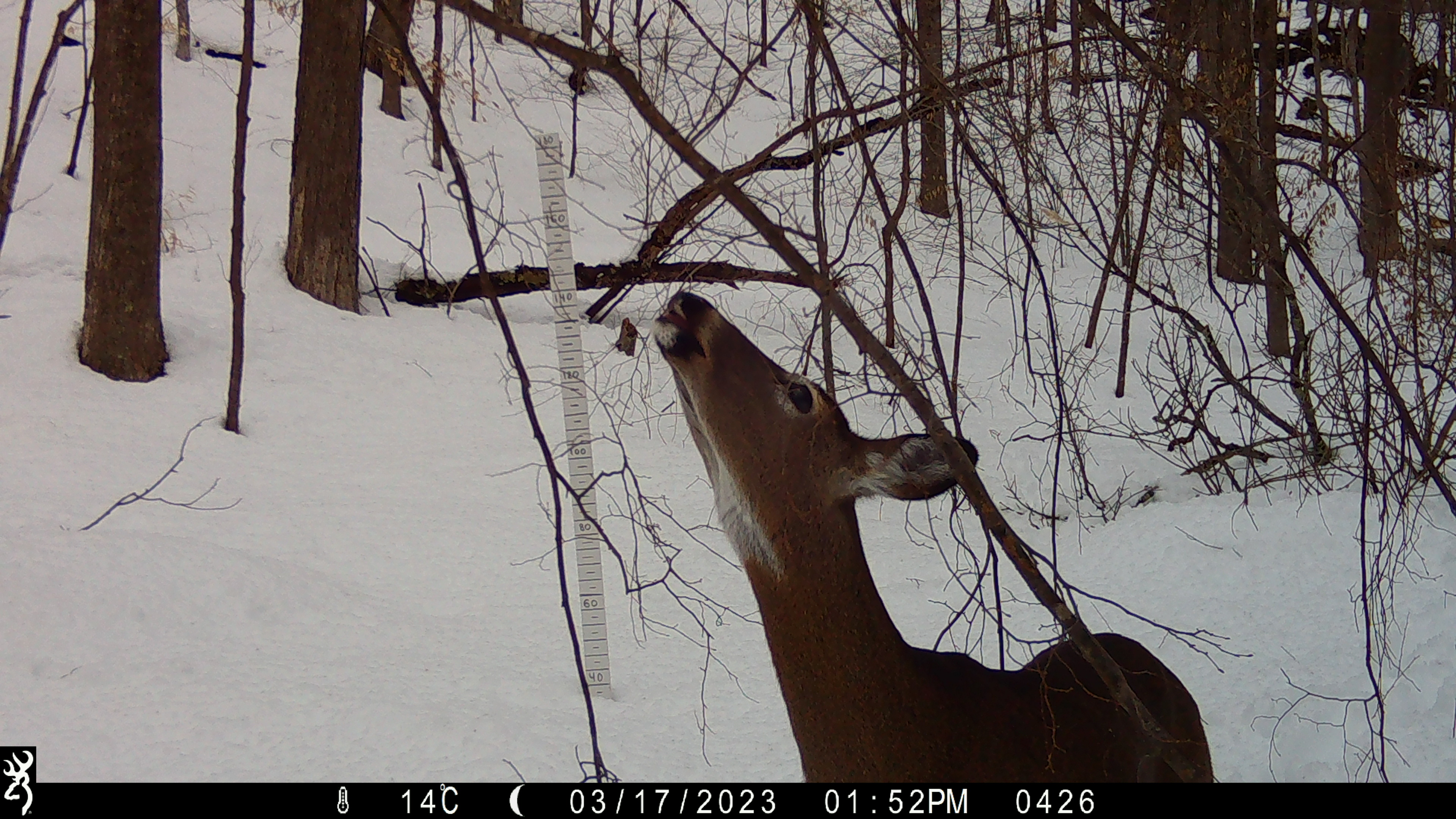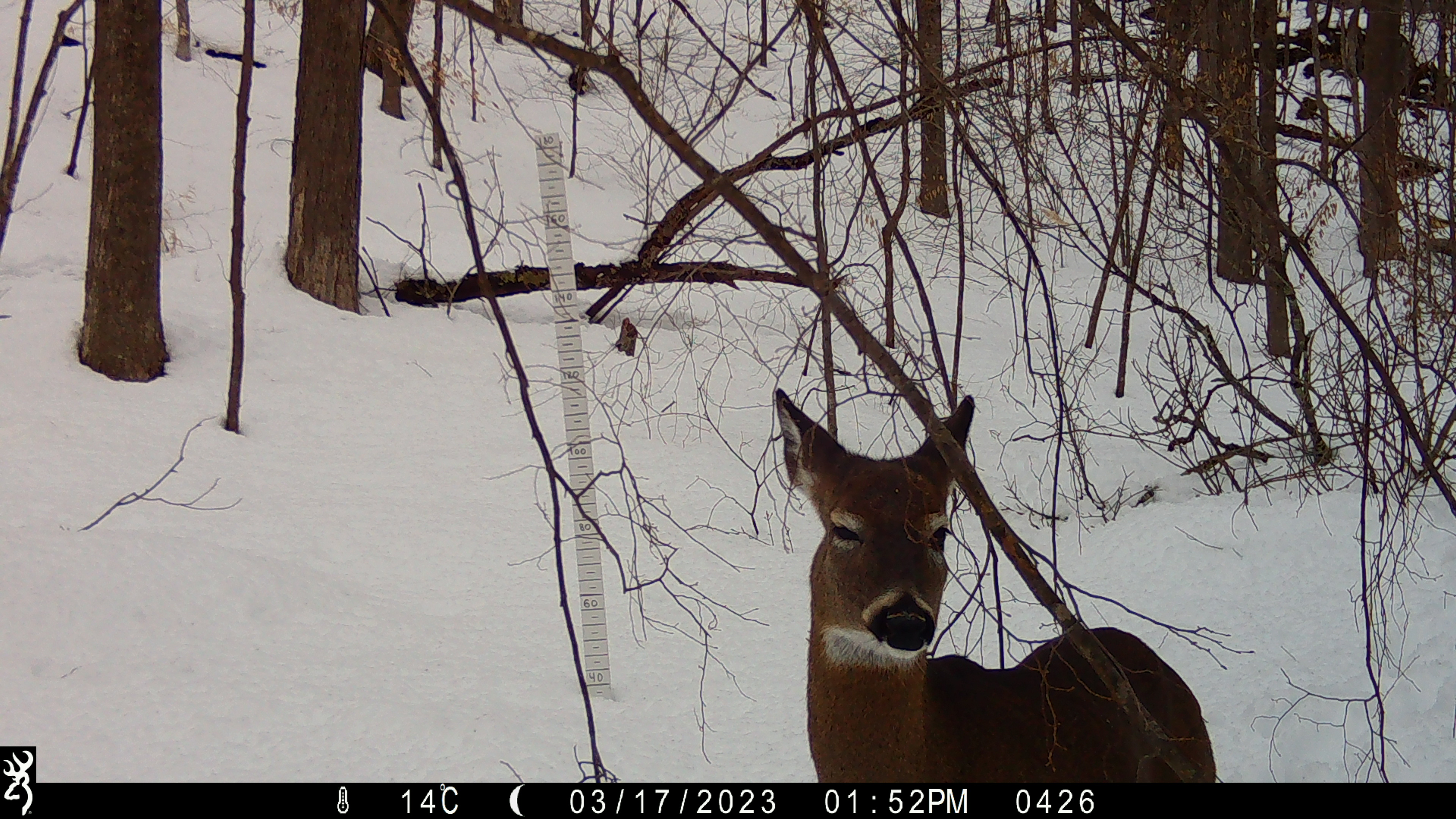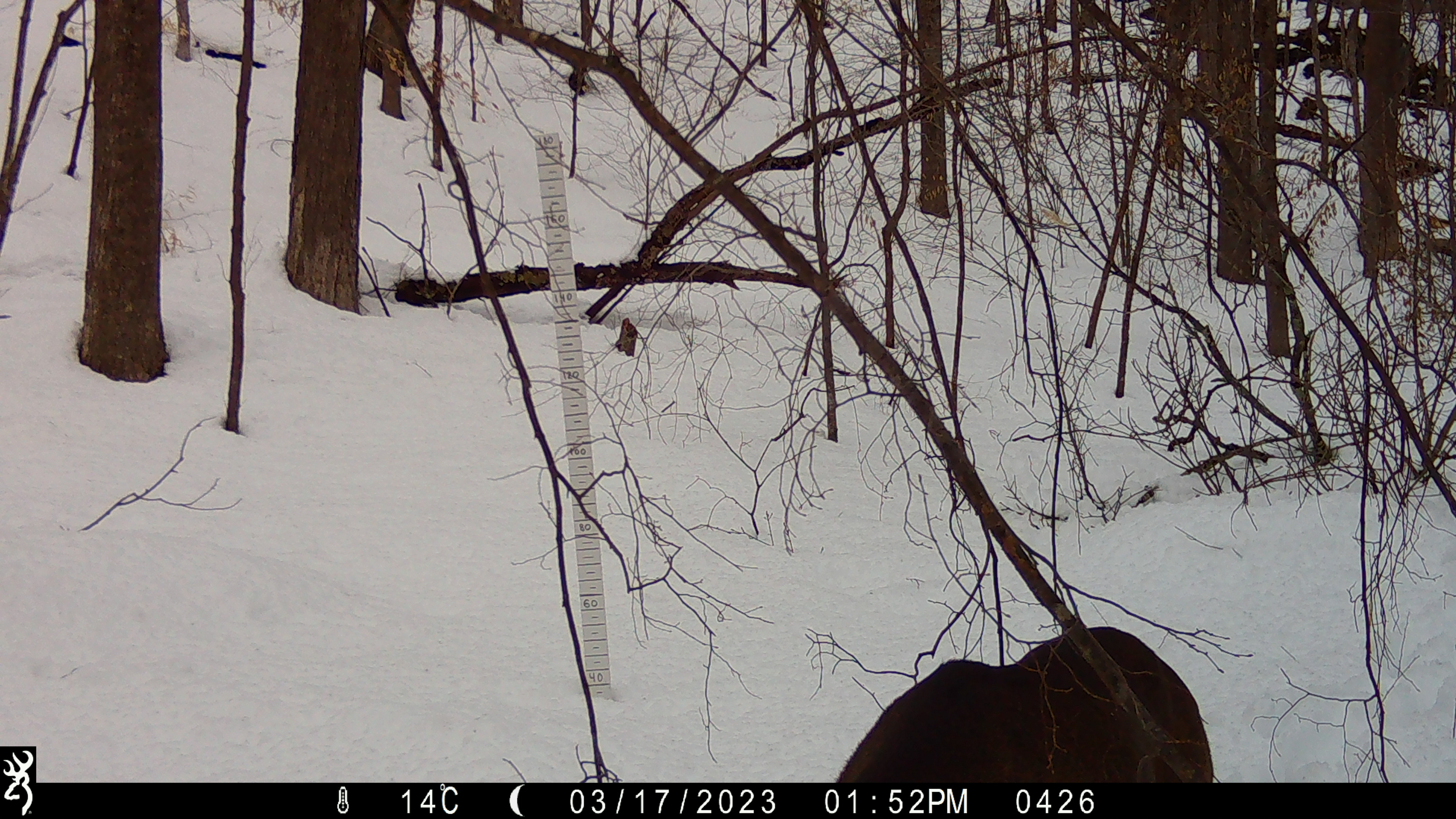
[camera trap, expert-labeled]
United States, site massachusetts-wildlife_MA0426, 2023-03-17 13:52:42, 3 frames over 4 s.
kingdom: Animalia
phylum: Chordata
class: Mammalia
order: Artiodactyla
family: Cervidae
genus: Odocoileus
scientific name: Odocoileus virginianus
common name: white-tailed deer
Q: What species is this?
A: White-tailed deer (Odocoileus virginianus).